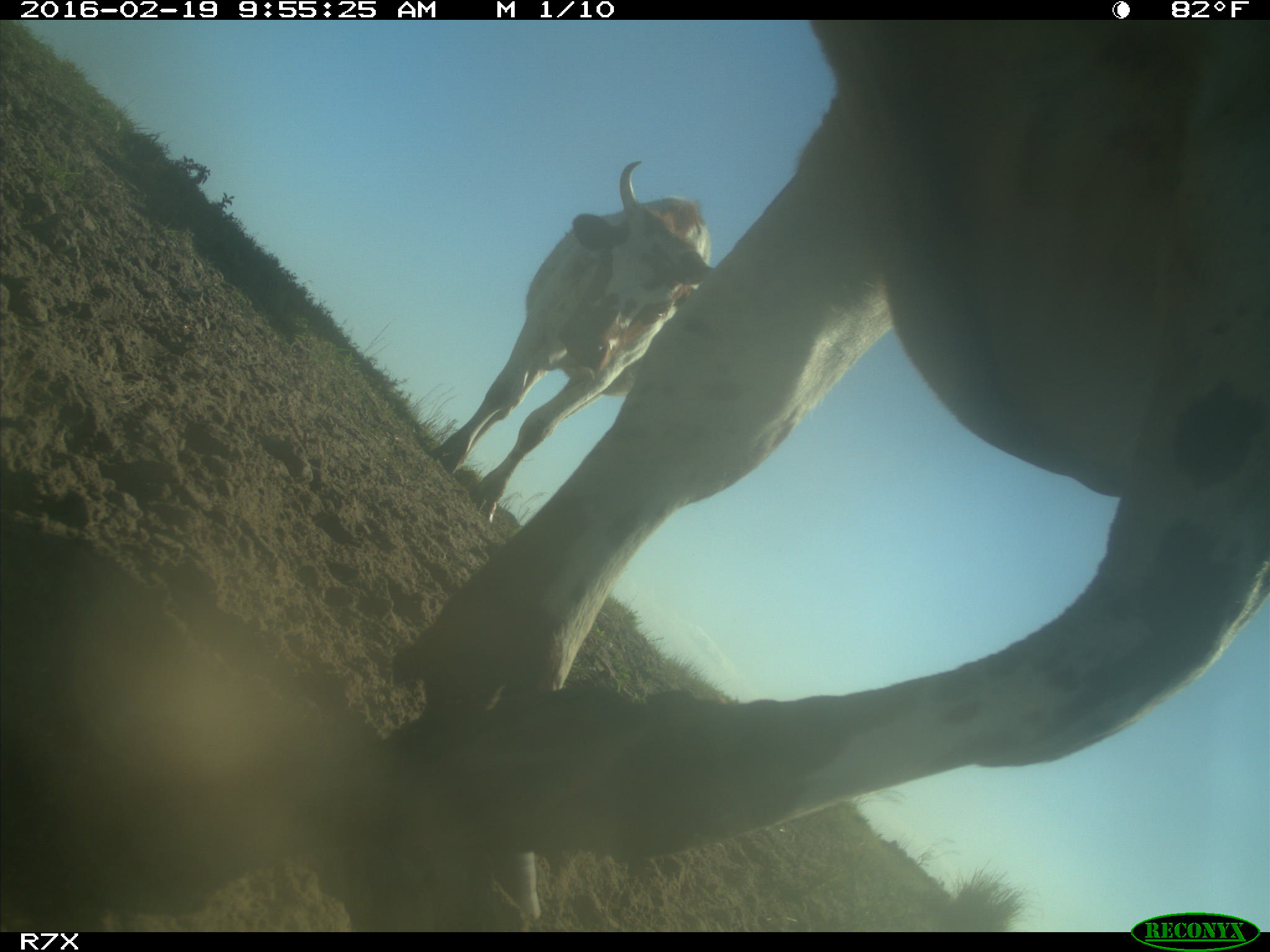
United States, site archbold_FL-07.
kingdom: Animalia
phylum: Chordata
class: Mammalia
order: Artiodactyla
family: Bovidae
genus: Bos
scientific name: Bos taurus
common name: domestic cow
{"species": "Bos taurus (domestic cow)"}